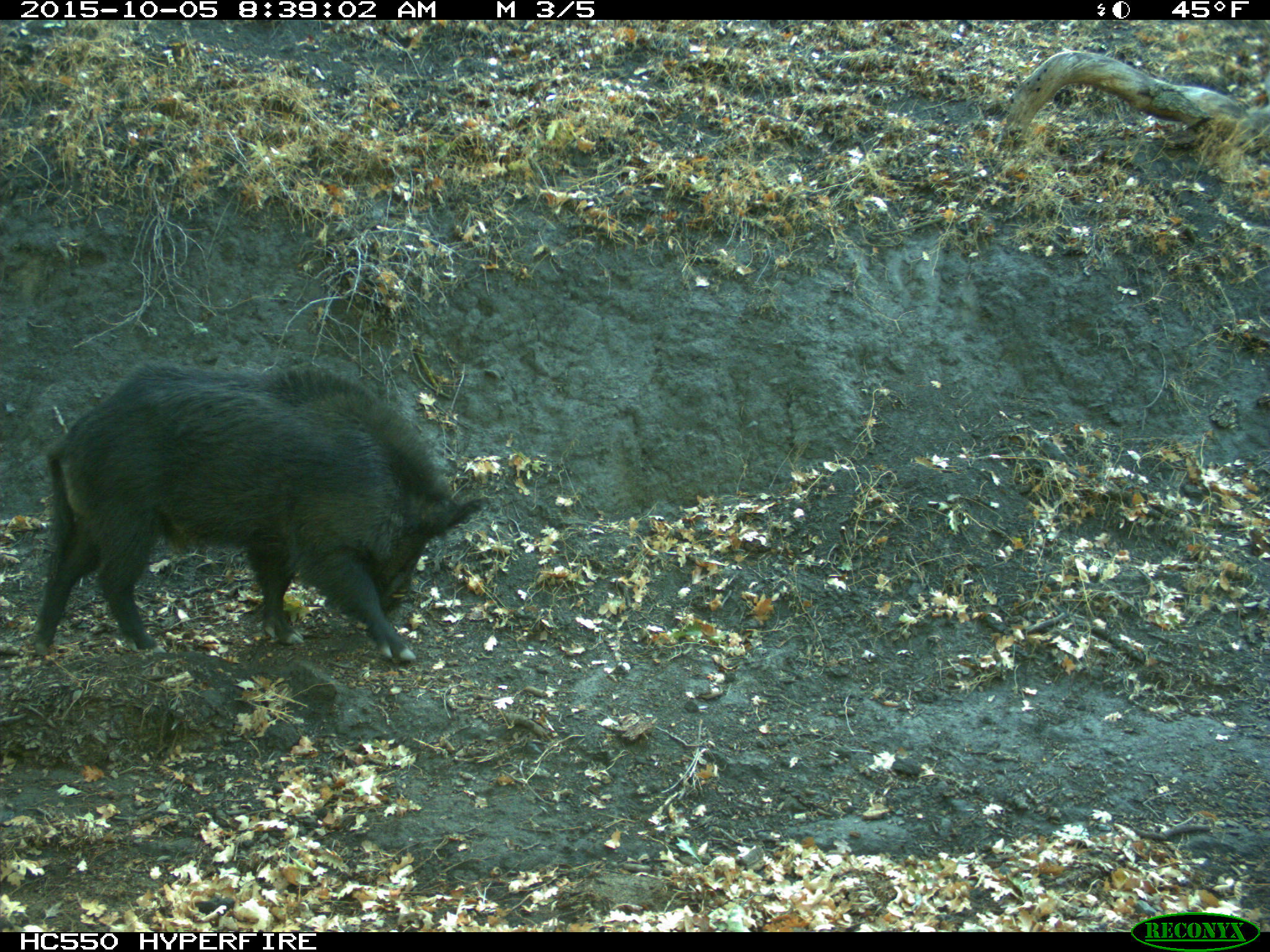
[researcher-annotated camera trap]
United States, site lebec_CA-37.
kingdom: Animalia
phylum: Chordata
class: Mammalia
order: Artiodactyla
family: Suidae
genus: Sus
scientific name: Sus scrofa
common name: wild boar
Sus scrofa (wild boar).